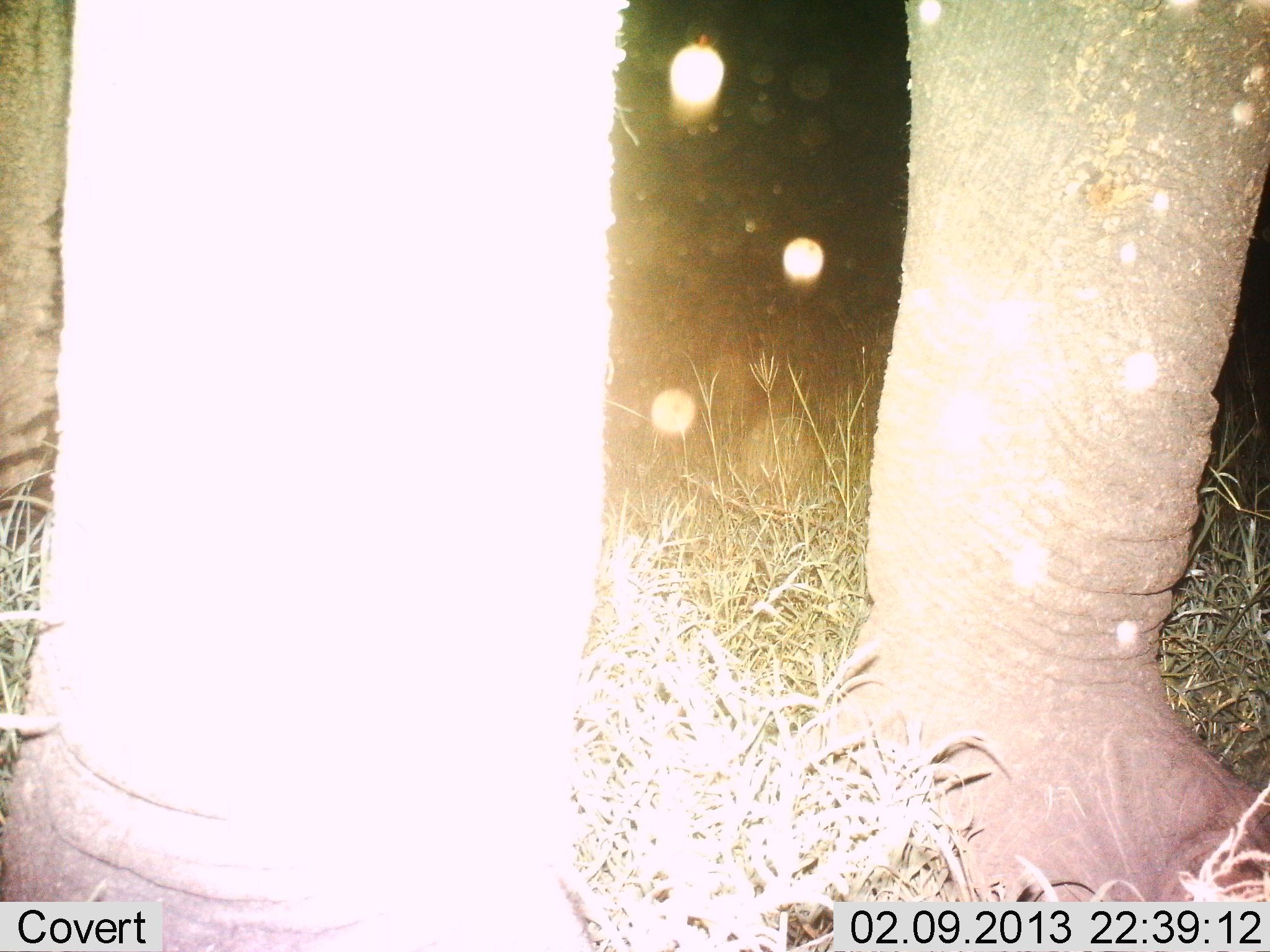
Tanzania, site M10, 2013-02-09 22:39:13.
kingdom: Animalia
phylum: Chordata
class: Mammalia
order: Proboscidea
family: Elephantidae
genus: Loxodonta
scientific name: Loxodonta africana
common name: african bush elephant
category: elephant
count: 1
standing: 100%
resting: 0%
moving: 0%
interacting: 0%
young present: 0%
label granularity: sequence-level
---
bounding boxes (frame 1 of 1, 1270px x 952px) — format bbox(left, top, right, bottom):
animal: bbox(1, 1, 1269, 952)